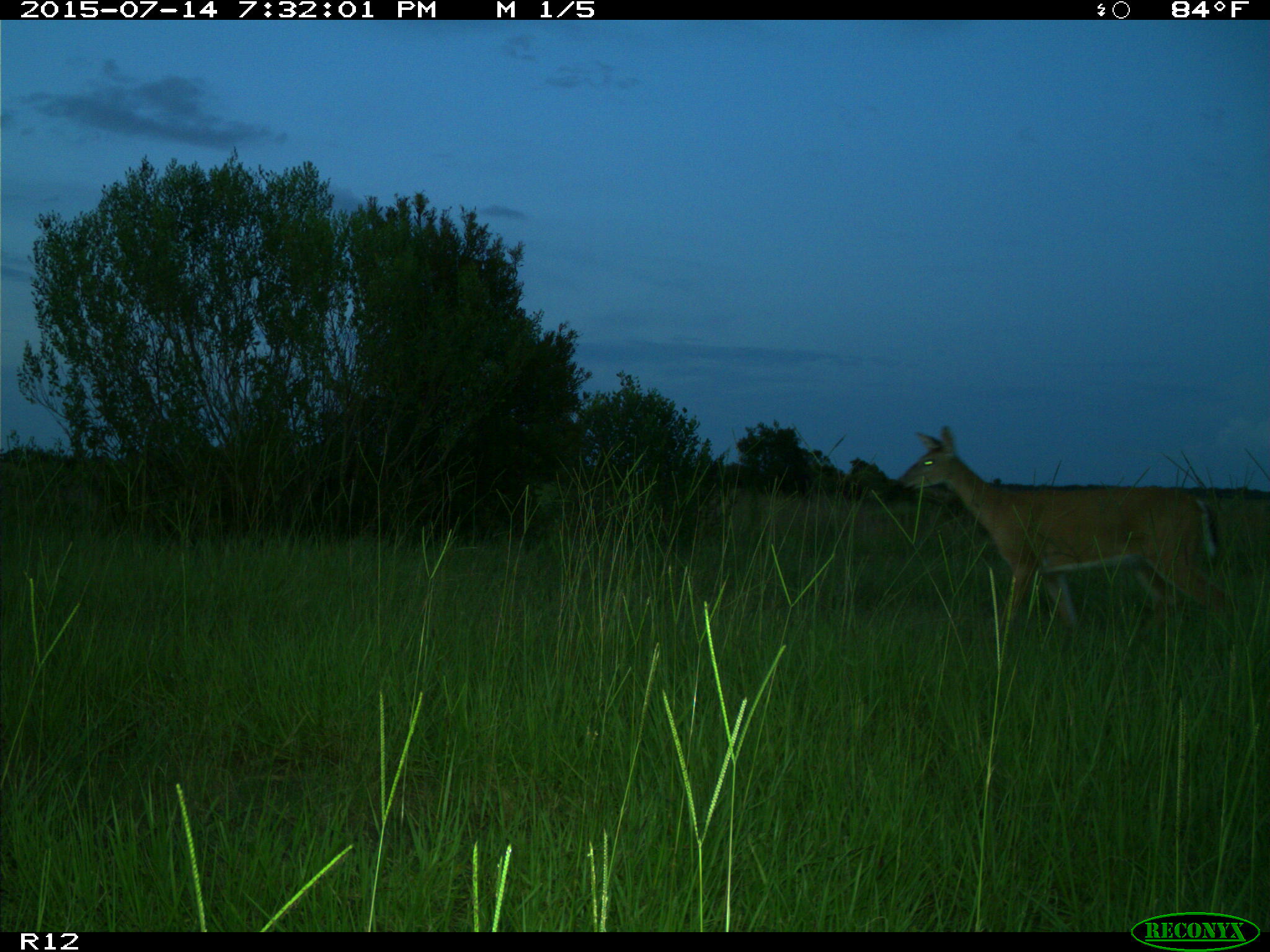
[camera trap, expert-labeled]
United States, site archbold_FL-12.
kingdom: Animalia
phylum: Chordata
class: Mammalia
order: Artiodactyla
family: Cervidae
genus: Odocoileus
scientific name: Odocoileus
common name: deer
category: unidentified deer